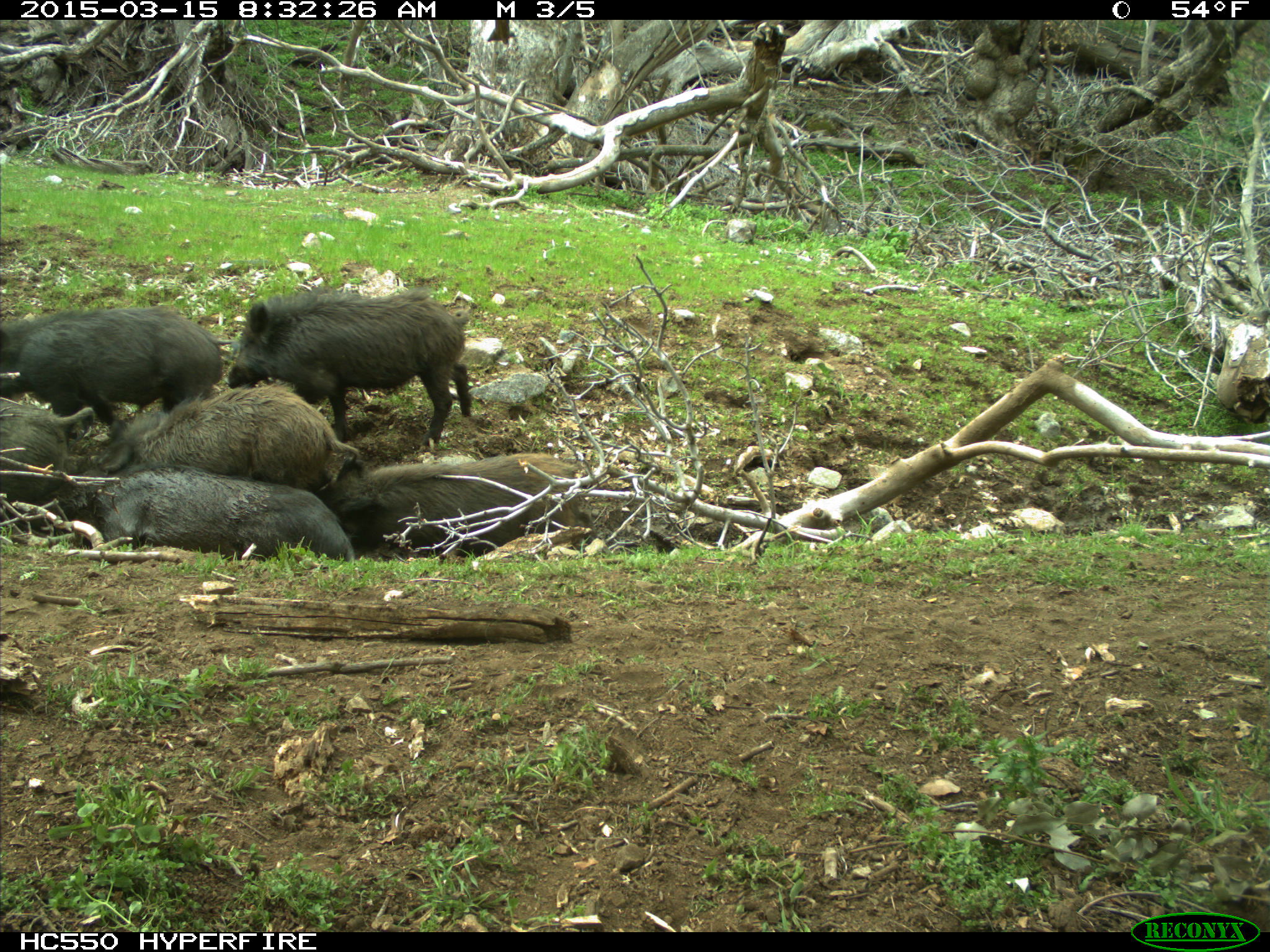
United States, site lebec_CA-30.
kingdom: Animalia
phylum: Chordata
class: Mammalia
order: Artiodactyla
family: Suidae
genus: Sus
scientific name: Sus scrofa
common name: wild boar